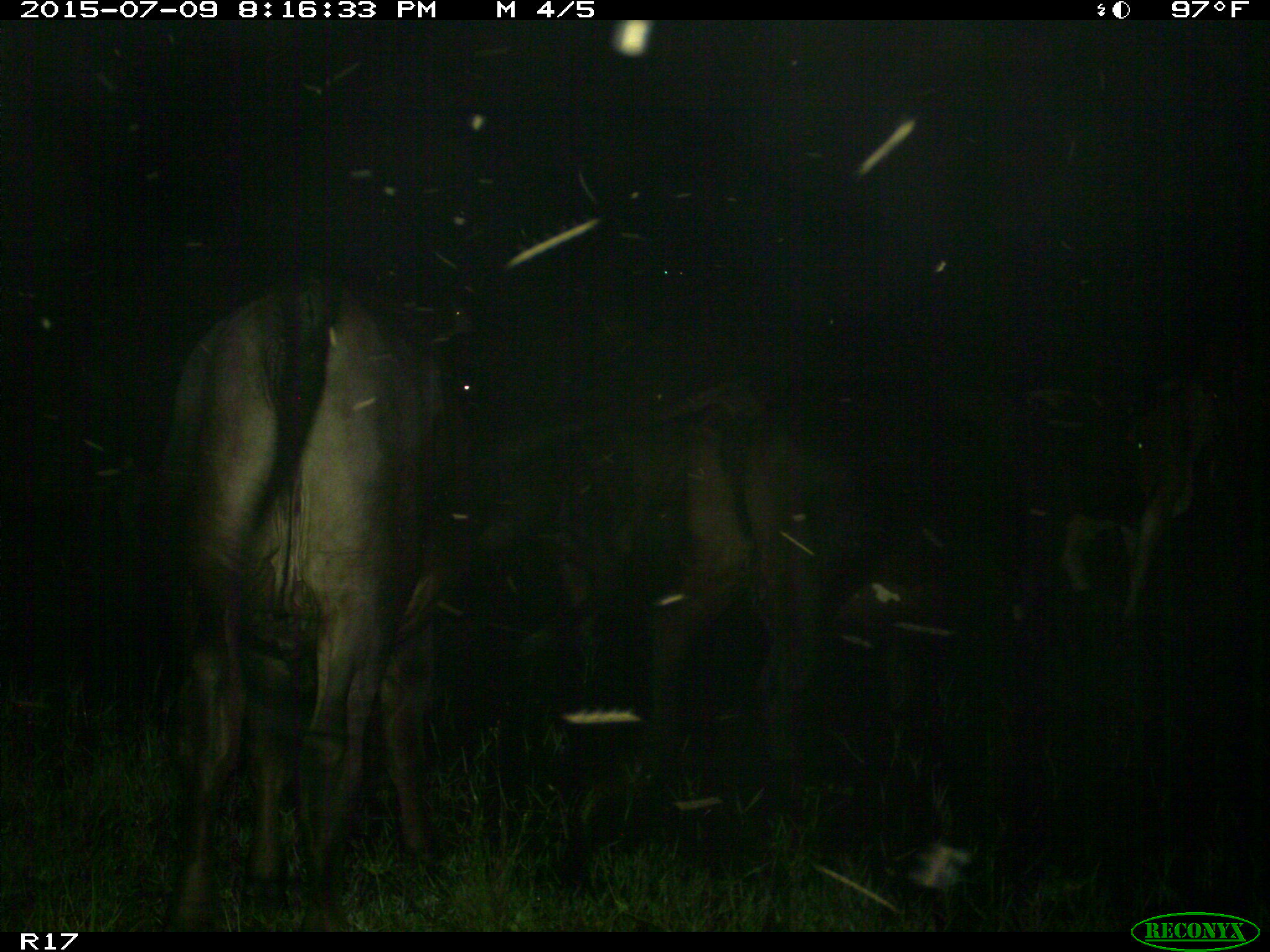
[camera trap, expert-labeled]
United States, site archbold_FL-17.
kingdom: Animalia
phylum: Chordata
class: Mammalia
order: Artiodactyla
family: Bovidae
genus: Bos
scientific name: Bos taurus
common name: domestic cow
Bos taurus (domestic cow).